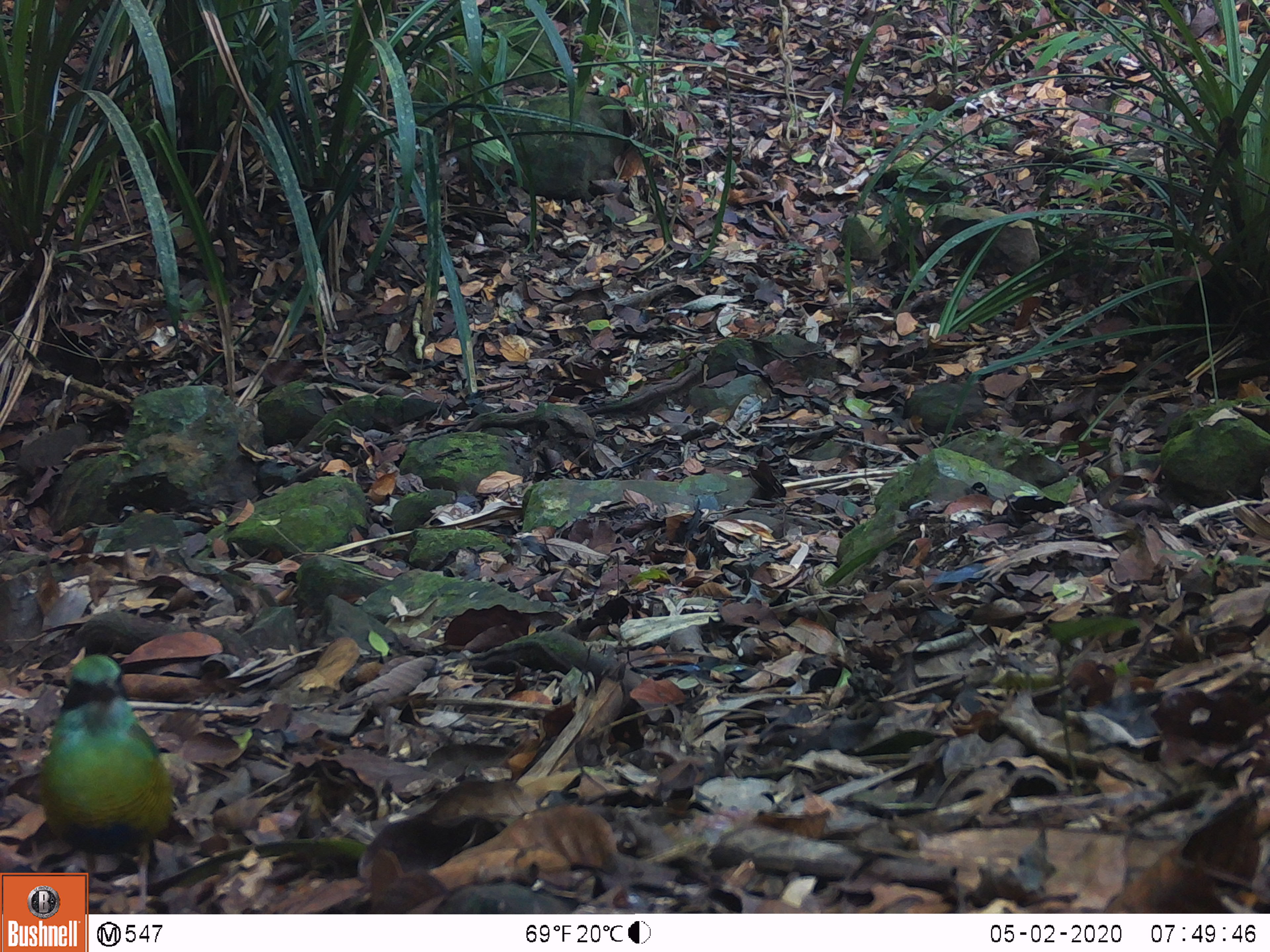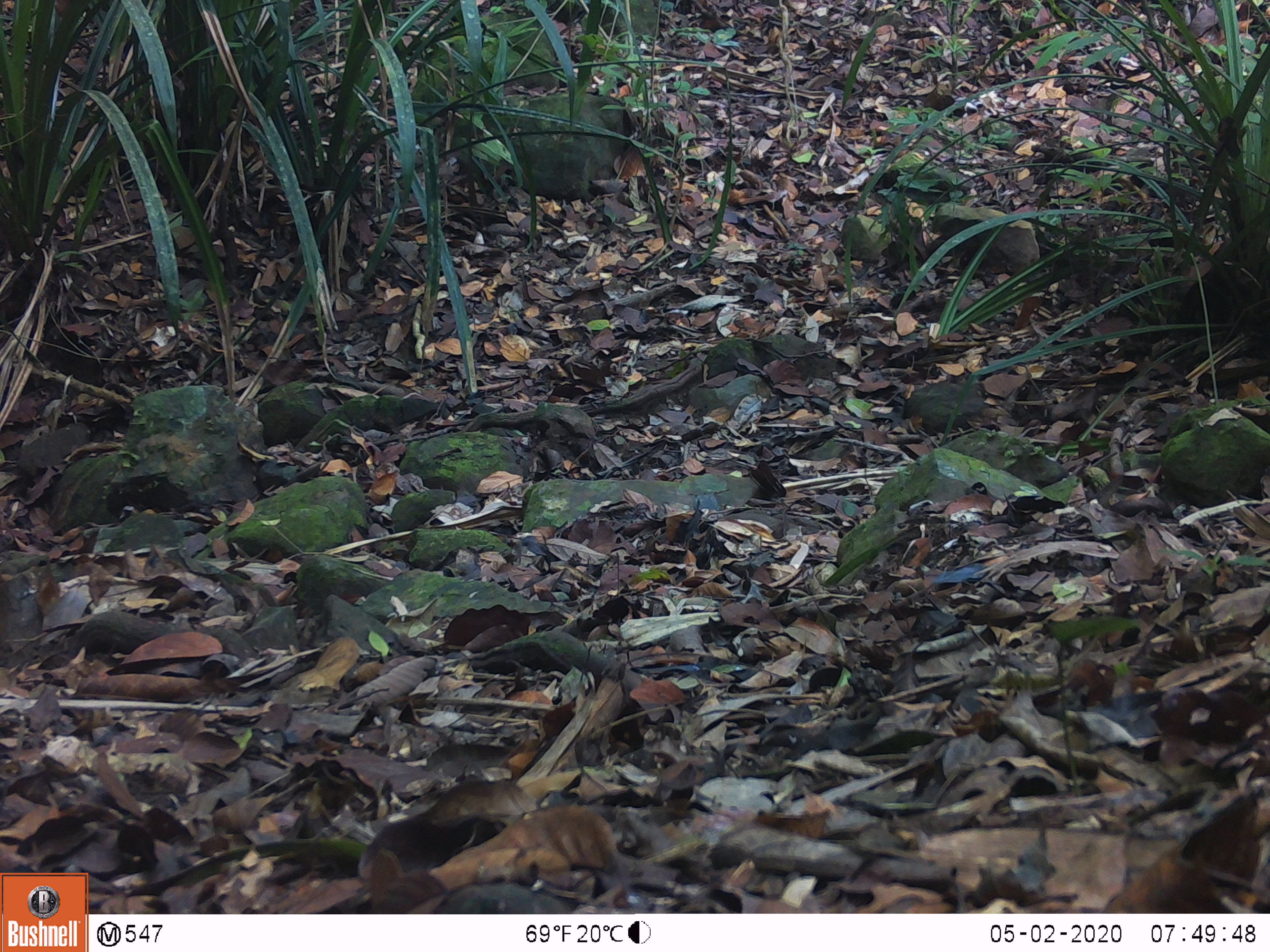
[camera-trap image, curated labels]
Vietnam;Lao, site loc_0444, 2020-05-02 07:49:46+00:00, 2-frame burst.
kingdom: Animalia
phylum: Chordata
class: Aves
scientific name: Aves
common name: bird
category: unidentified bird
Unidentified bird (bird) (Aves). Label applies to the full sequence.